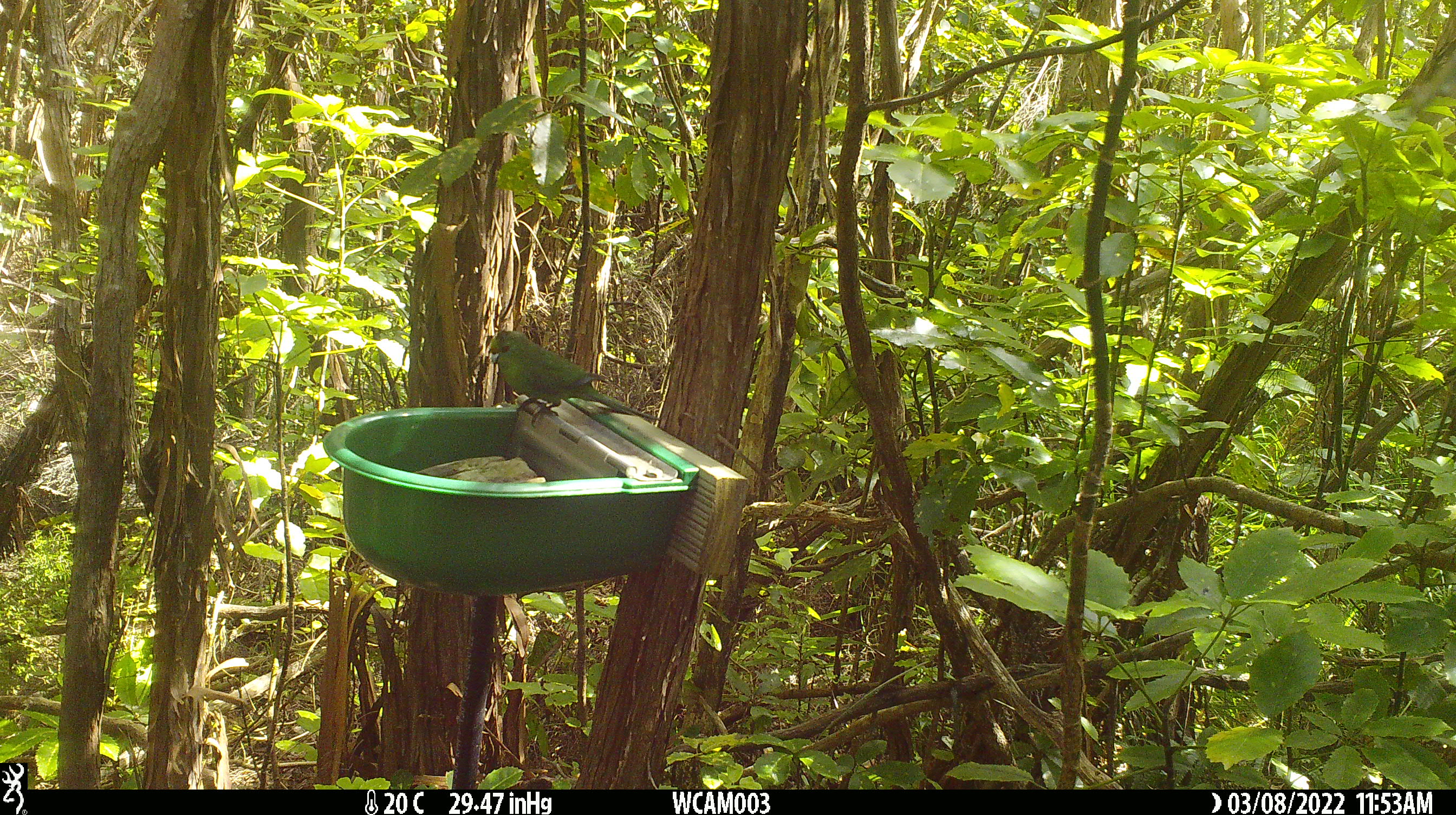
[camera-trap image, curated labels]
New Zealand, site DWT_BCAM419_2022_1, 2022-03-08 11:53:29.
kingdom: Animalia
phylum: Chordata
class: Aves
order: Psittaciformes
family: Psittaculidae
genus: Cyanoramphus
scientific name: Cyanoramphus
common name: parakeet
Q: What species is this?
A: Parakeet (Cyanoramphus).